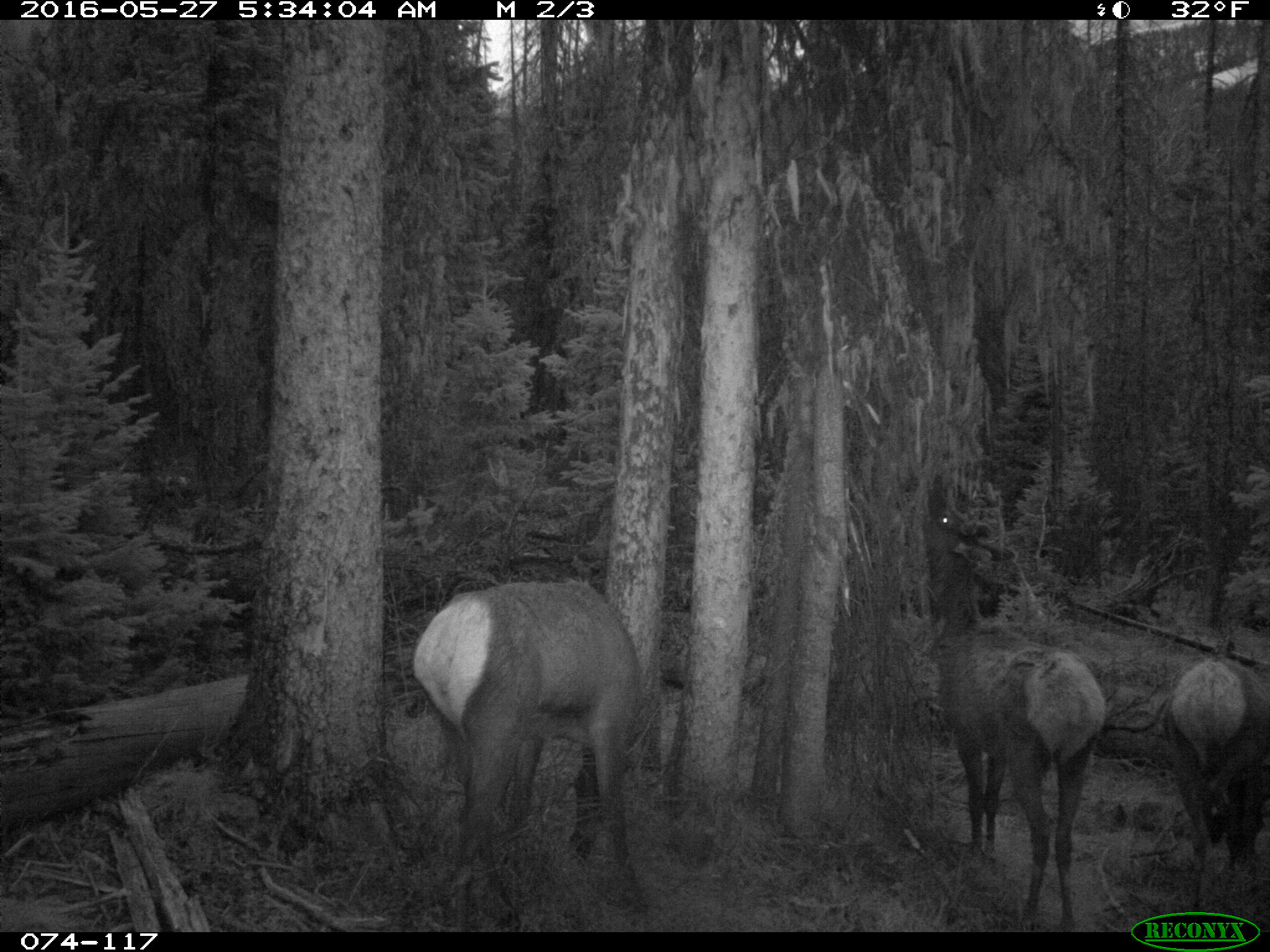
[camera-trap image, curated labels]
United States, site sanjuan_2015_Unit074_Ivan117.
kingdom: Animalia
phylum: Chordata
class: Mammalia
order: Artiodactyla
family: Cervidae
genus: Cervus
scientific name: Cervus elaphus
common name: red deer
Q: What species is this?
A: Cervus elaphus (red deer).